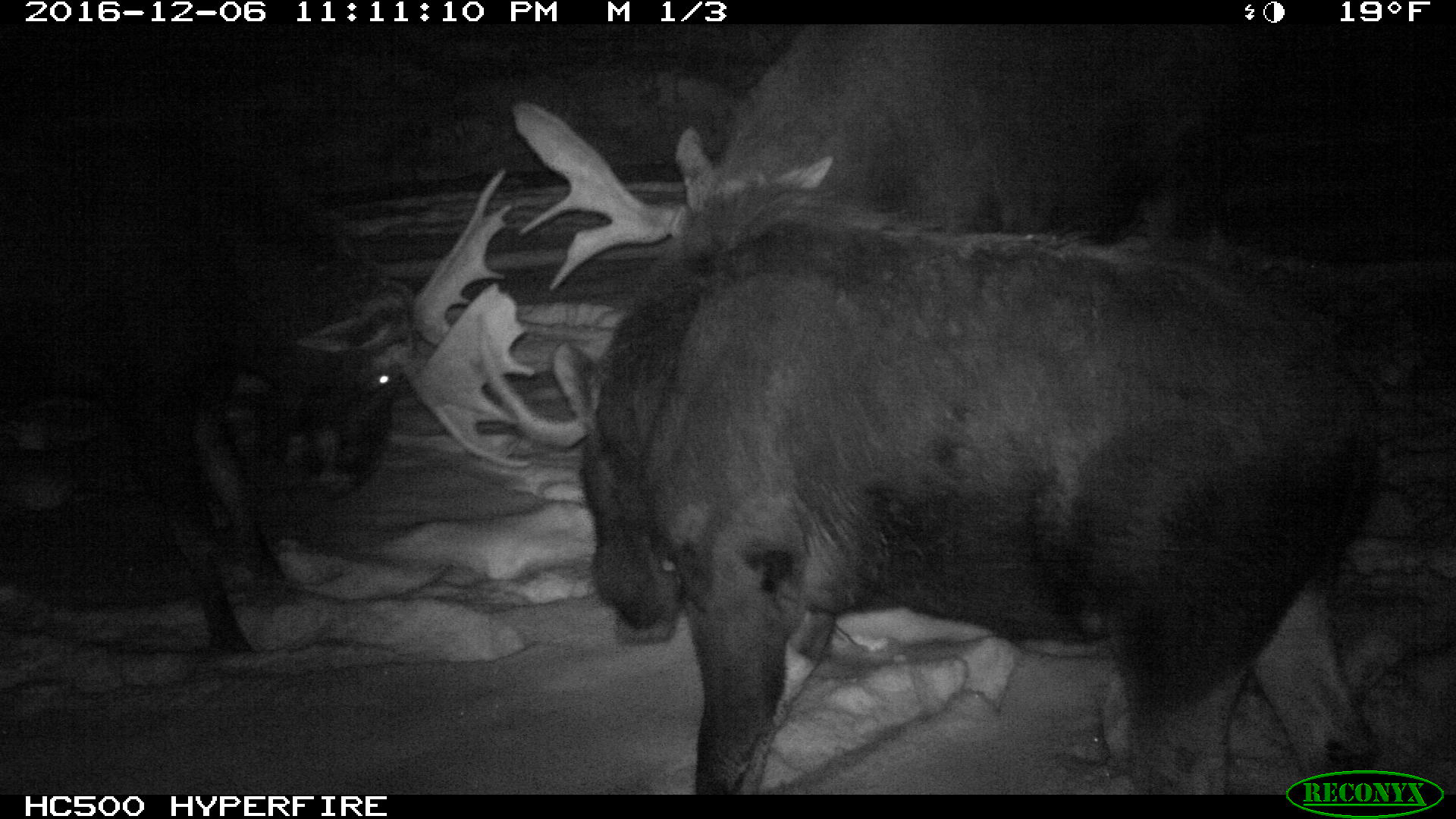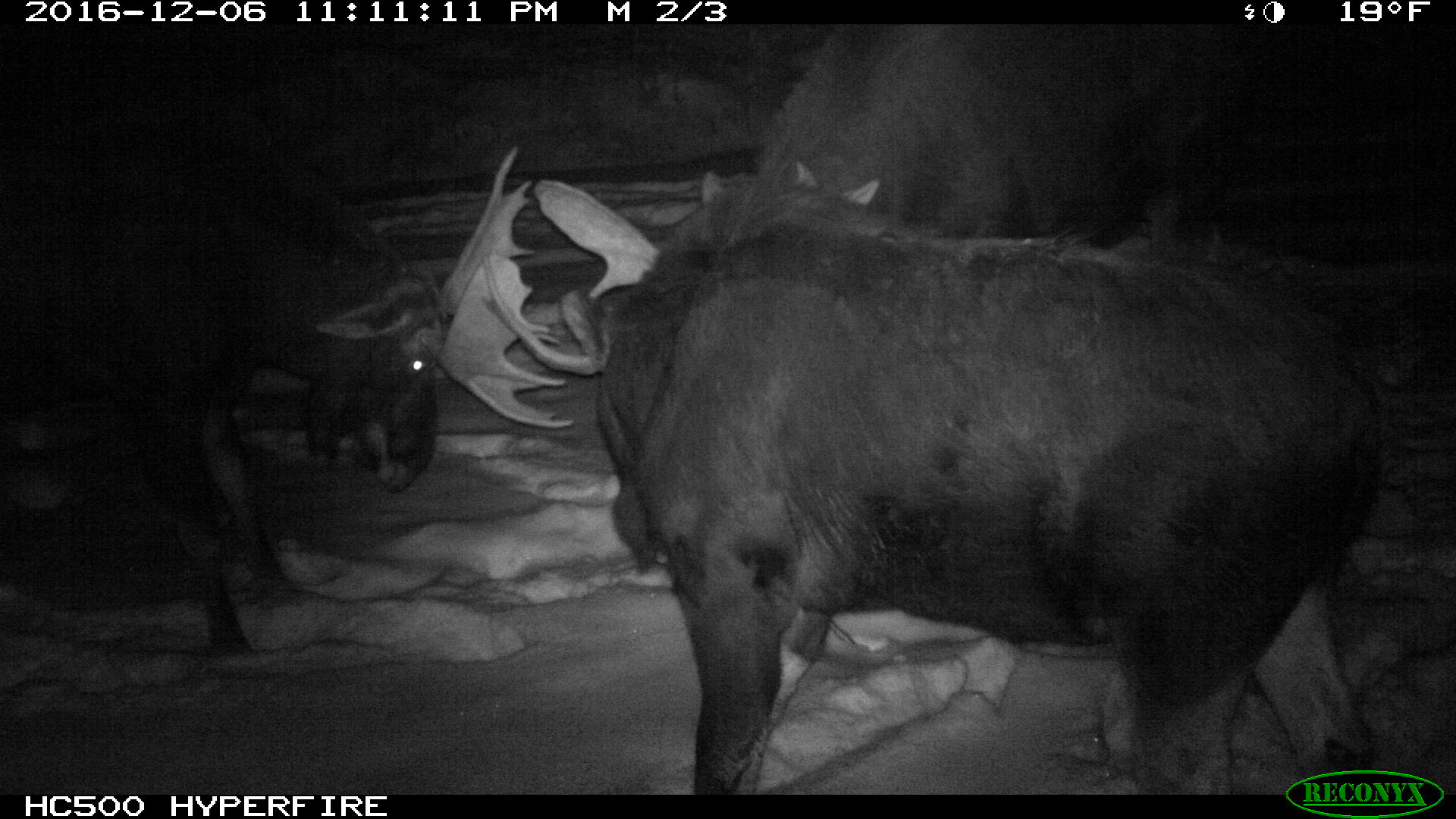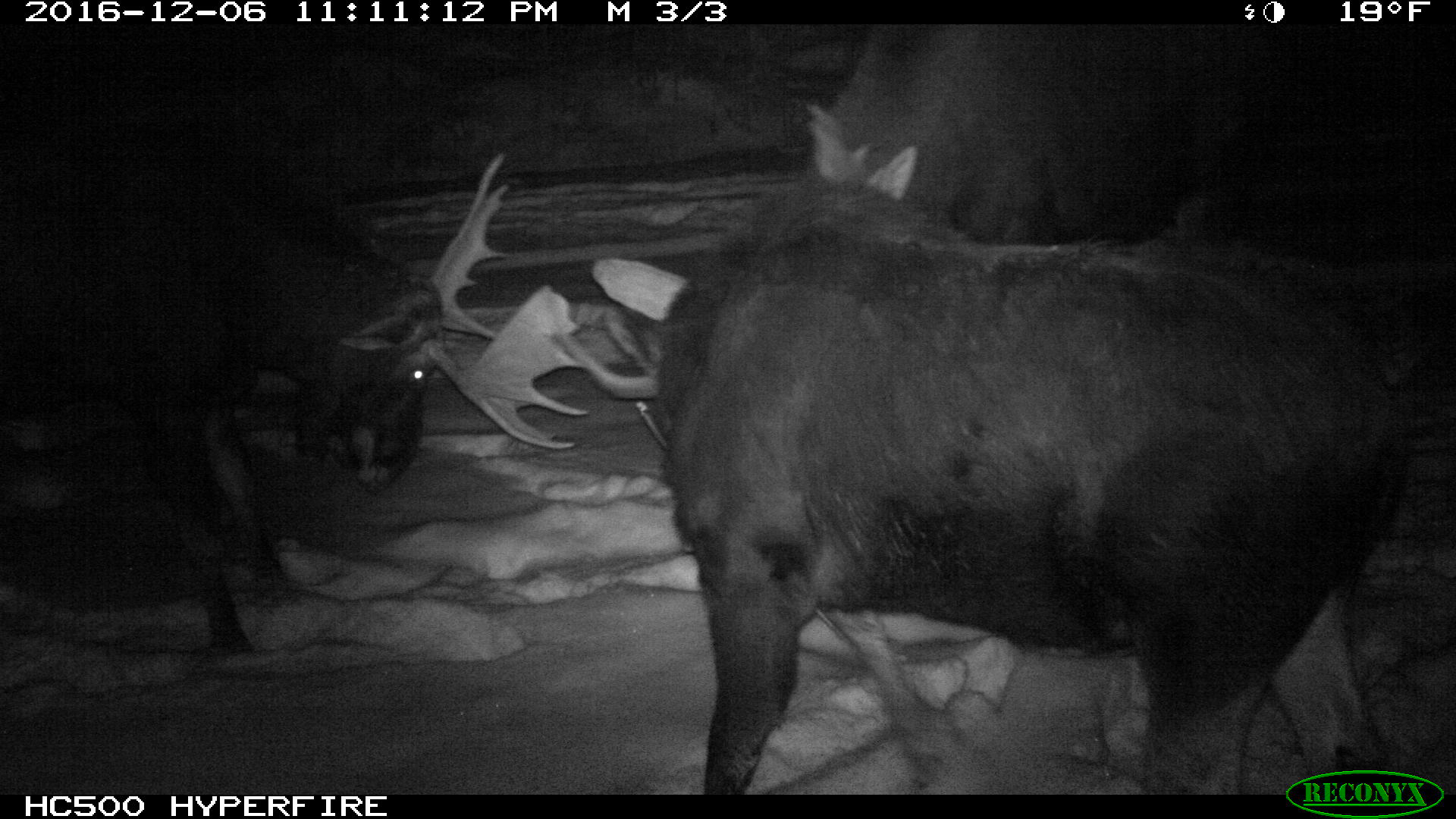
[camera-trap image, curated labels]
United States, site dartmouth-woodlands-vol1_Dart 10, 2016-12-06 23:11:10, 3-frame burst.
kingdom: Animalia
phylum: Chordata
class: Mammalia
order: Artiodactyla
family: Cervidae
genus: Alces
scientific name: Alces alces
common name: moose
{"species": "moose (Alces alces)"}